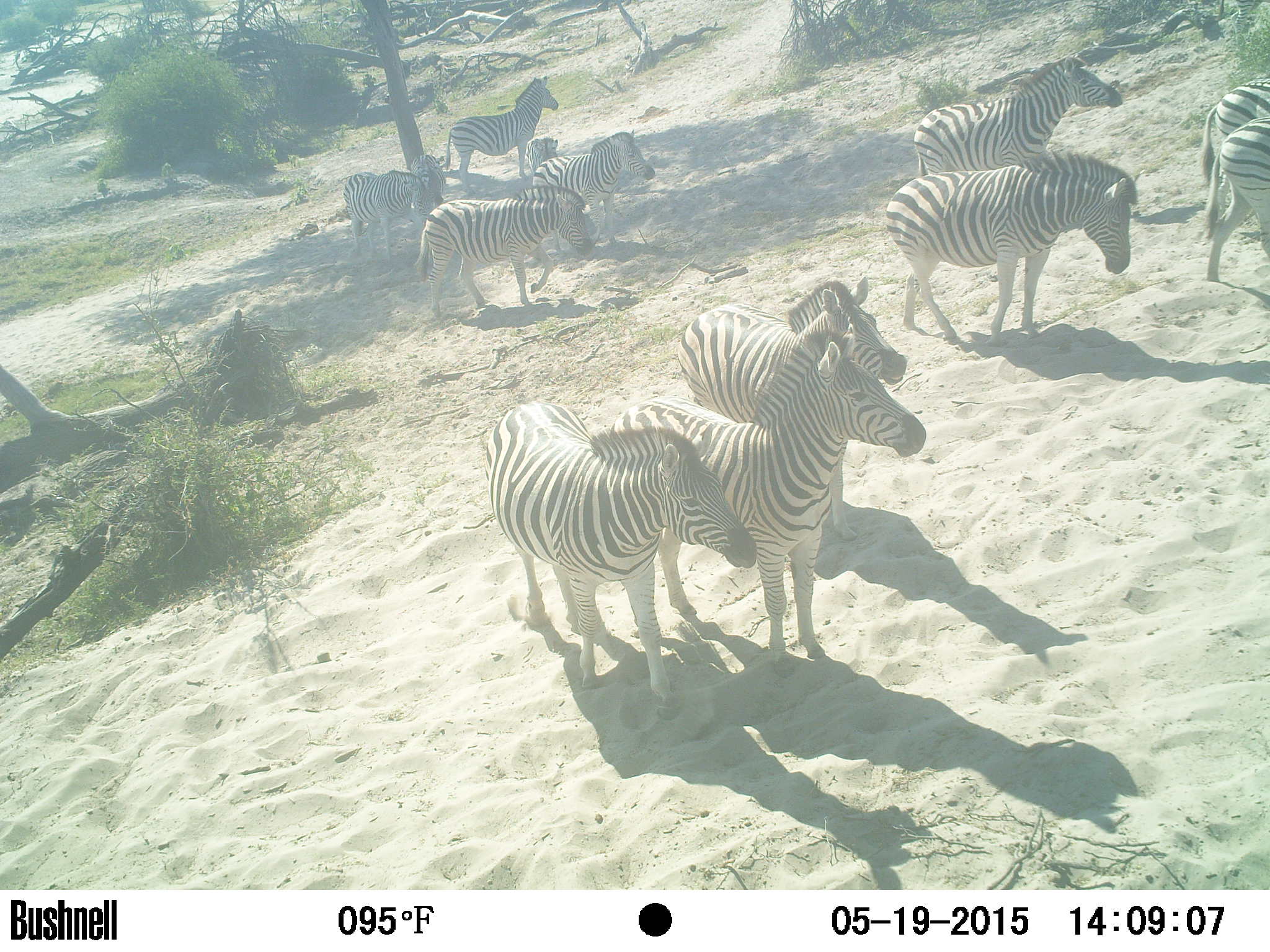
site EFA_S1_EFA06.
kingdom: Animalia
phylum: Chordata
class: Mammalia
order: Perissodactyla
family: Equidae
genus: Equus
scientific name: Equus quagga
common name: plains zebra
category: zebraplains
Zebraplains (plains zebra) (Equus quagga), count 11-50. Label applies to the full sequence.